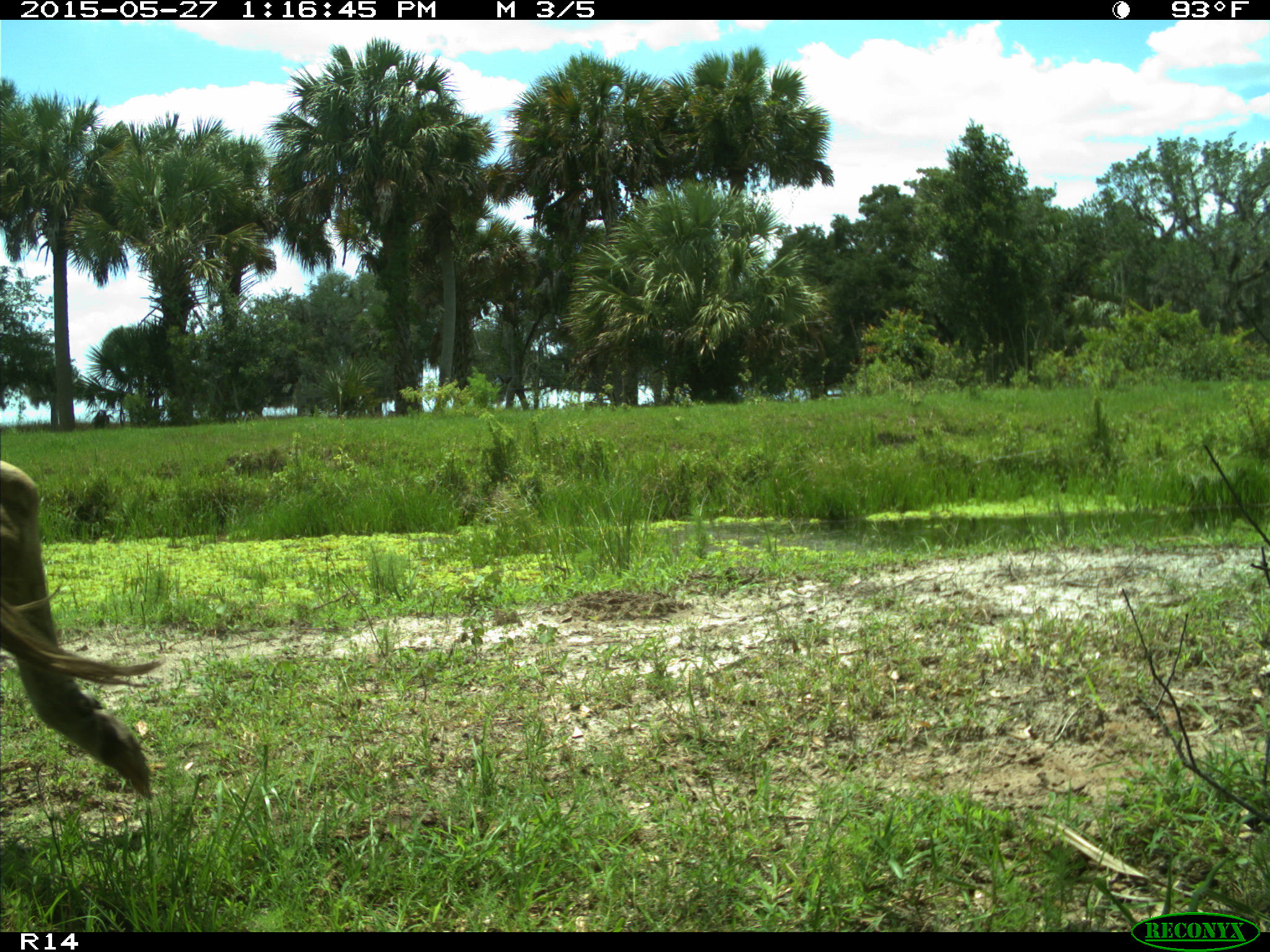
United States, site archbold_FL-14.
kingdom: Animalia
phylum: Chordata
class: Mammalia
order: Artiodactyla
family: Bovidae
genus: Bos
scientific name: Bos taurus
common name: domestic cow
Bos taurus (domestic cow).